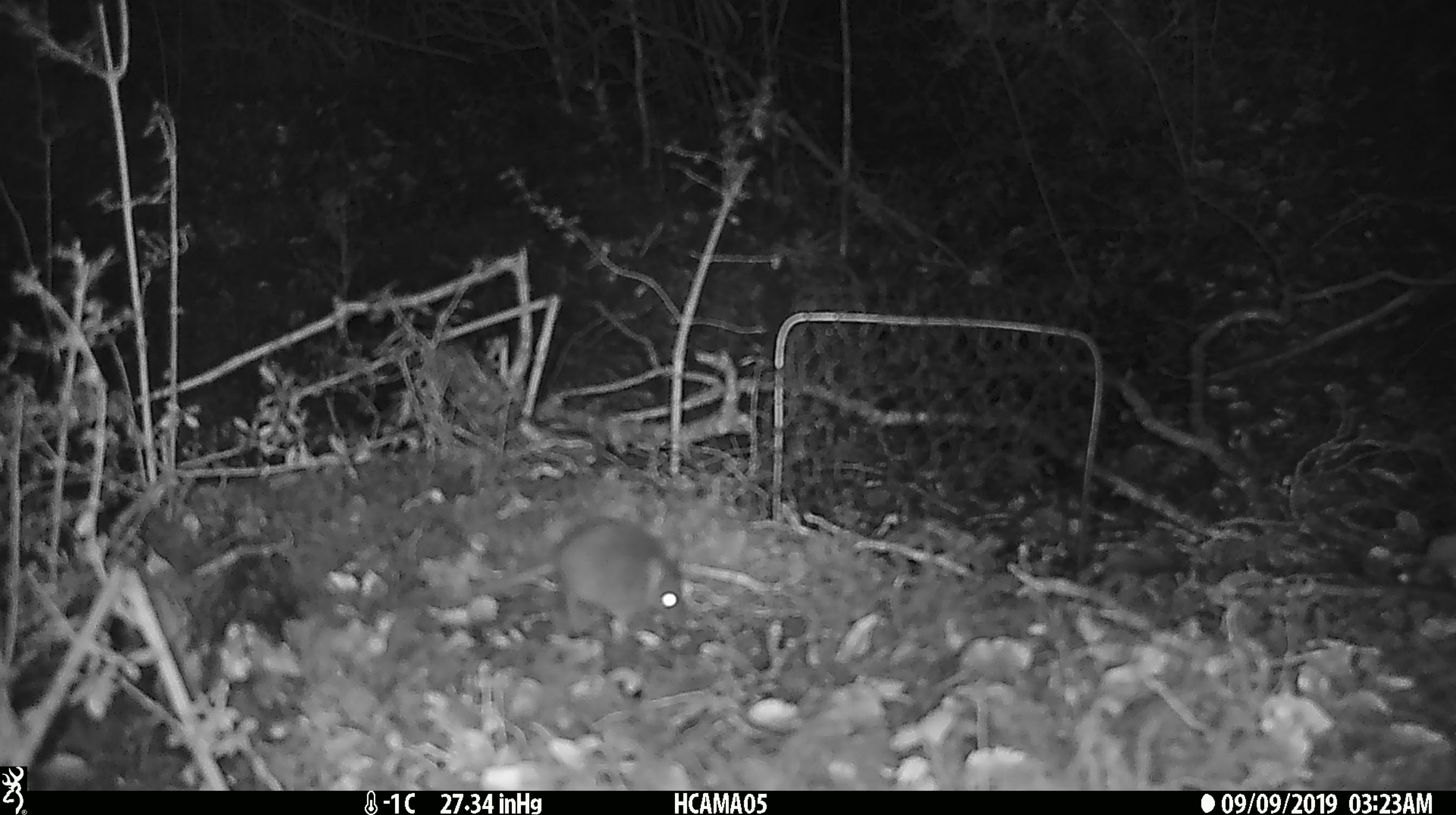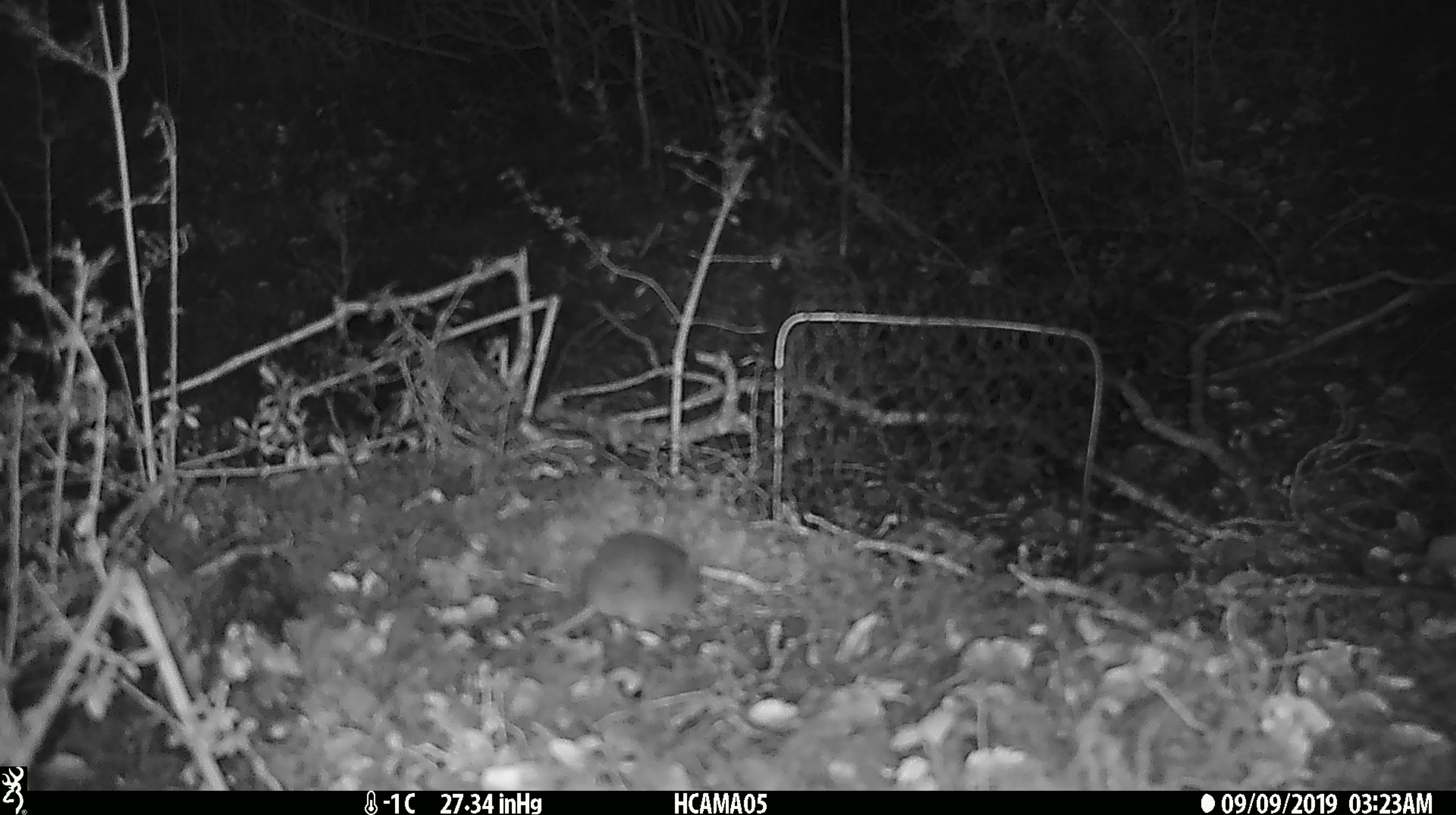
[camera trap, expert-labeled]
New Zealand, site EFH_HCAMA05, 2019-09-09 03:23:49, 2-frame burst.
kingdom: Animalia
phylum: Chordata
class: Mammalia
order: Rodentia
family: Muridae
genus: Mus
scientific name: Mus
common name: mouse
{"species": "mouse (Mus)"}